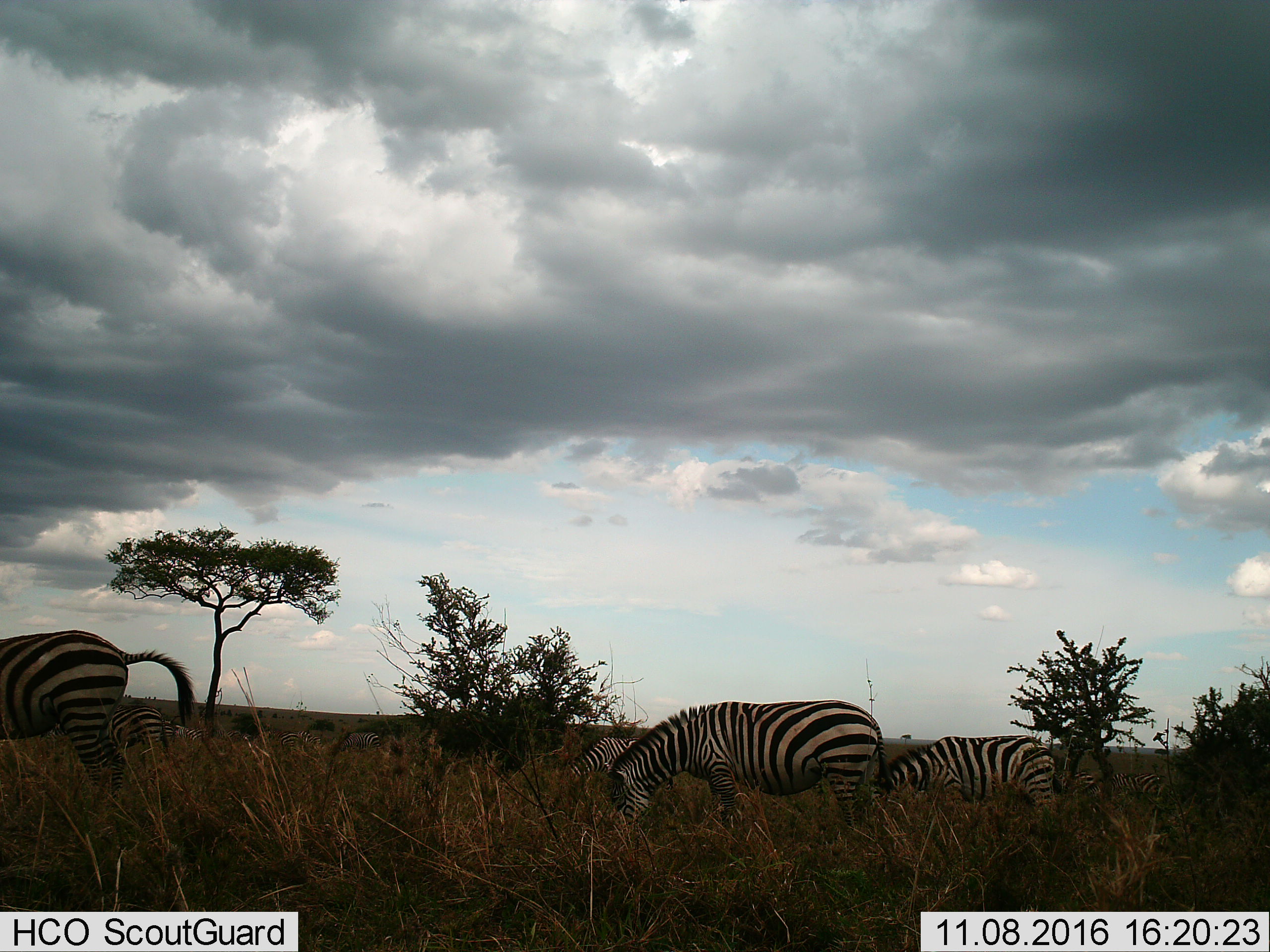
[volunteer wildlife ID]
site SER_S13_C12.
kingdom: Animalia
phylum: Chordata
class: Mammalia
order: Perissodactyla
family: Equidae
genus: Equus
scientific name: Equus quagga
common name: plains zebra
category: zebraplains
Zebraplains (plains zebra) (Equus quagga), count 10. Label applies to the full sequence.